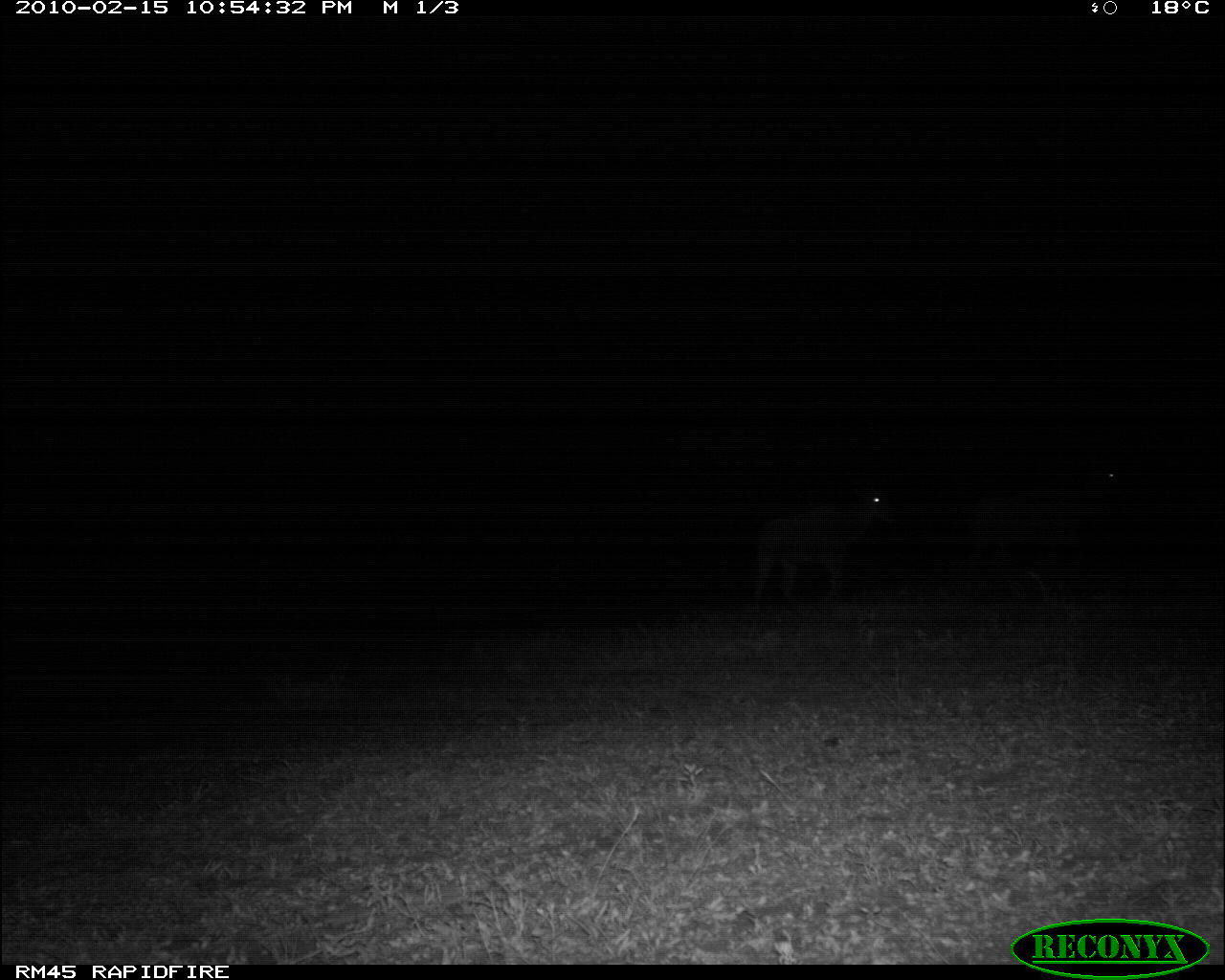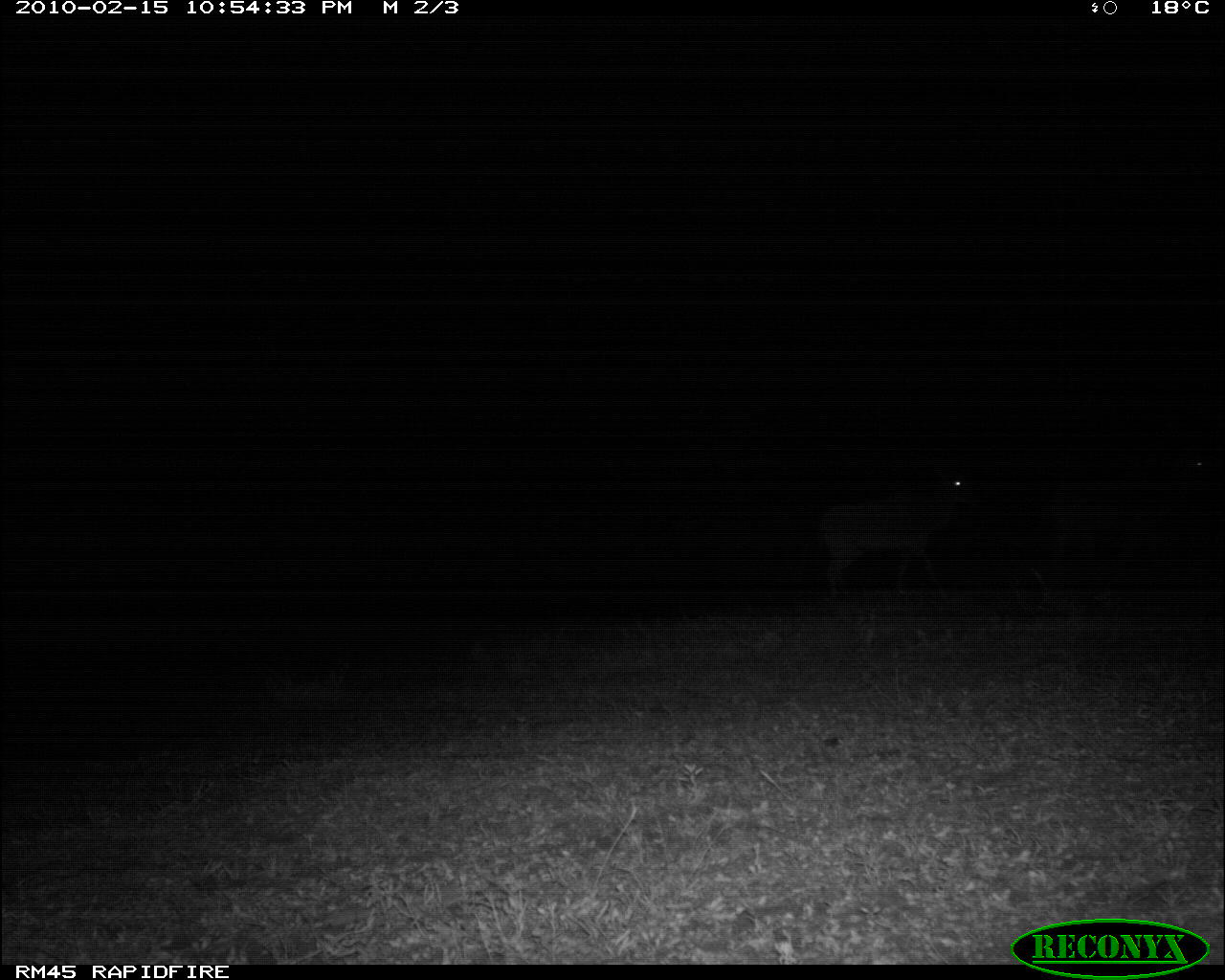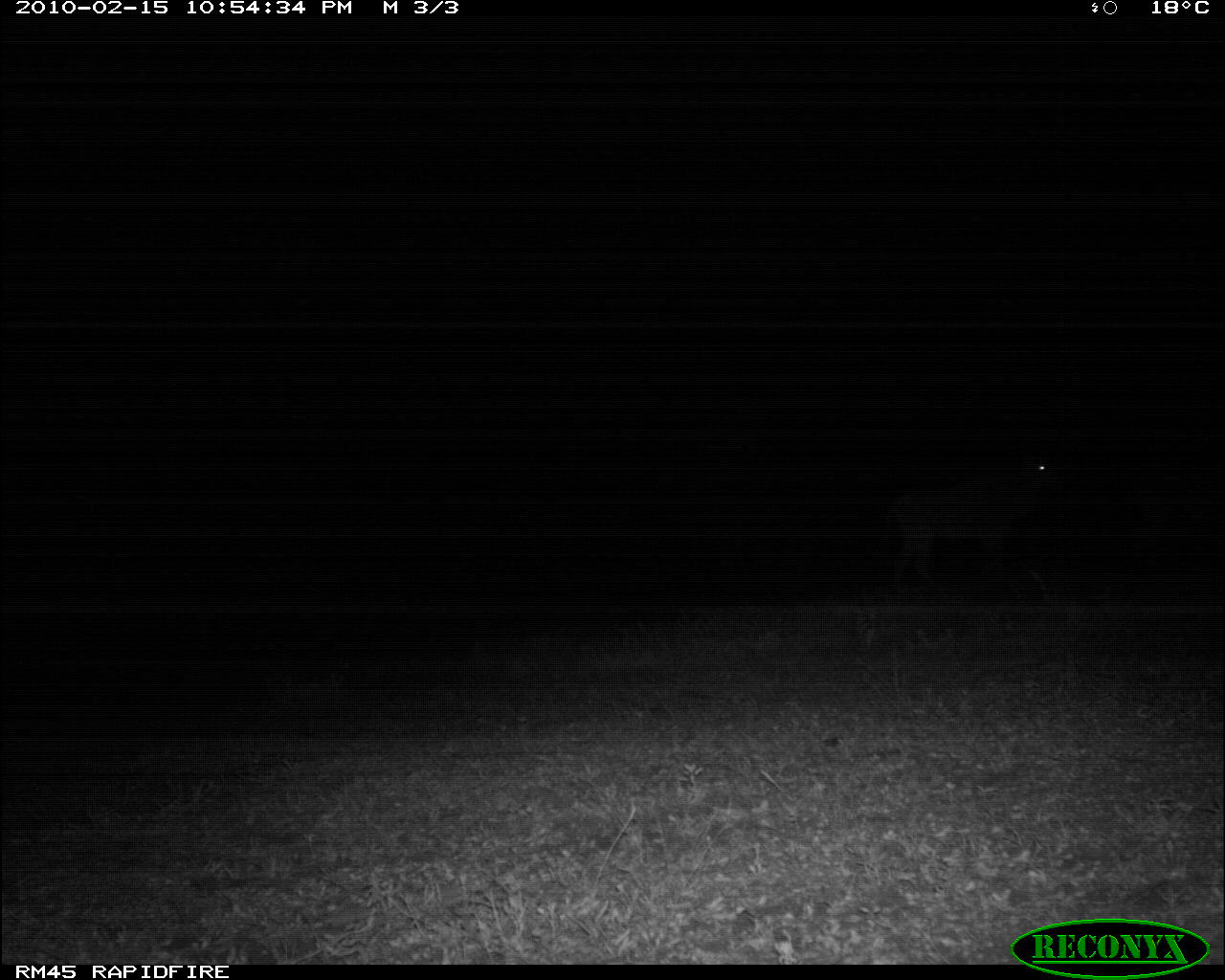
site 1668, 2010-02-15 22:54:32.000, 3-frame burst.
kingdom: Animalia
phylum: Chordata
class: Mammalia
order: Artiodactyla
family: Bovidae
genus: Tragelaphus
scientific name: Tragelaphus oryx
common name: eland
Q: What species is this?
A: Tragelaphus oryx (eland).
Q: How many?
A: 2.